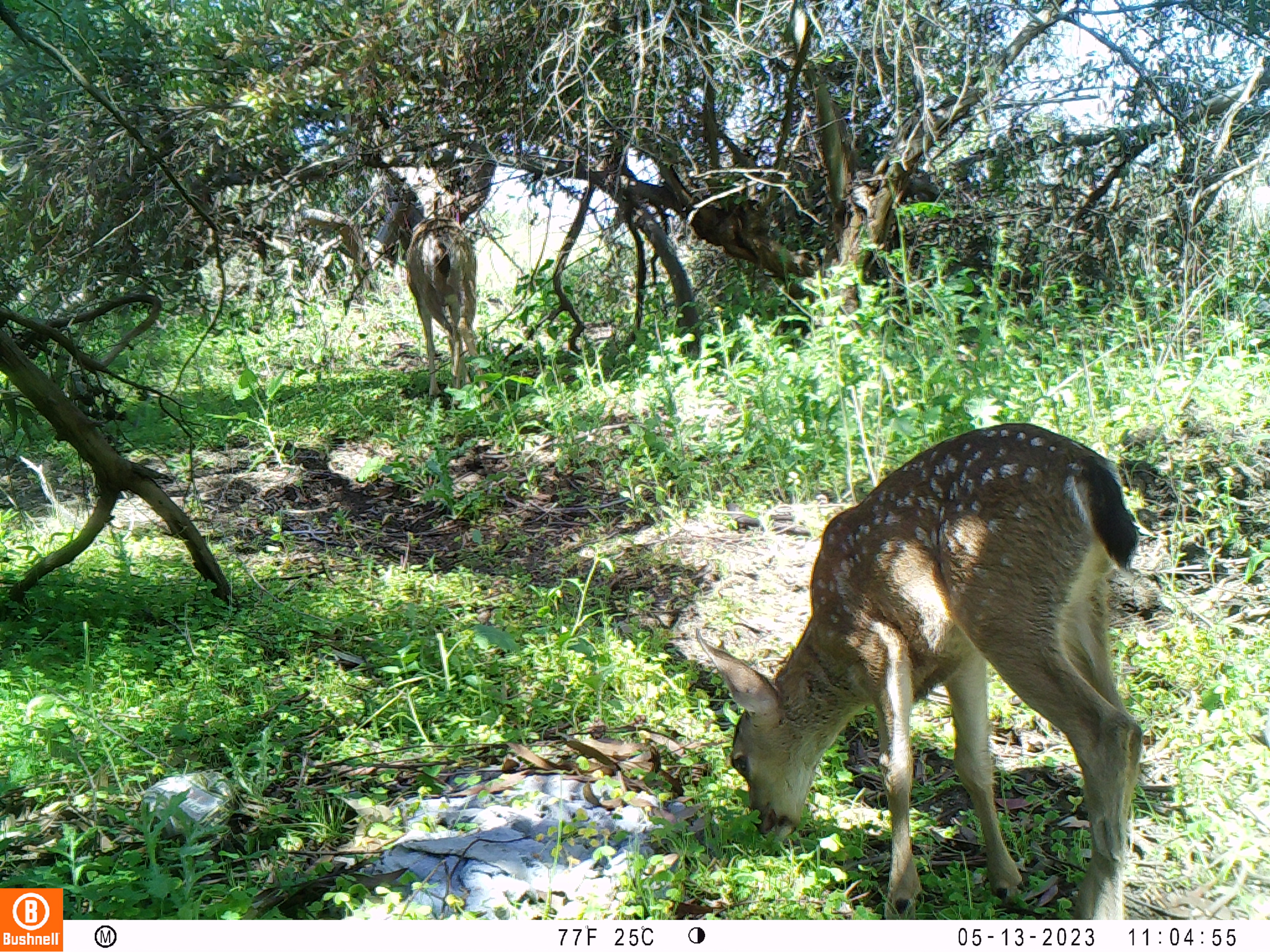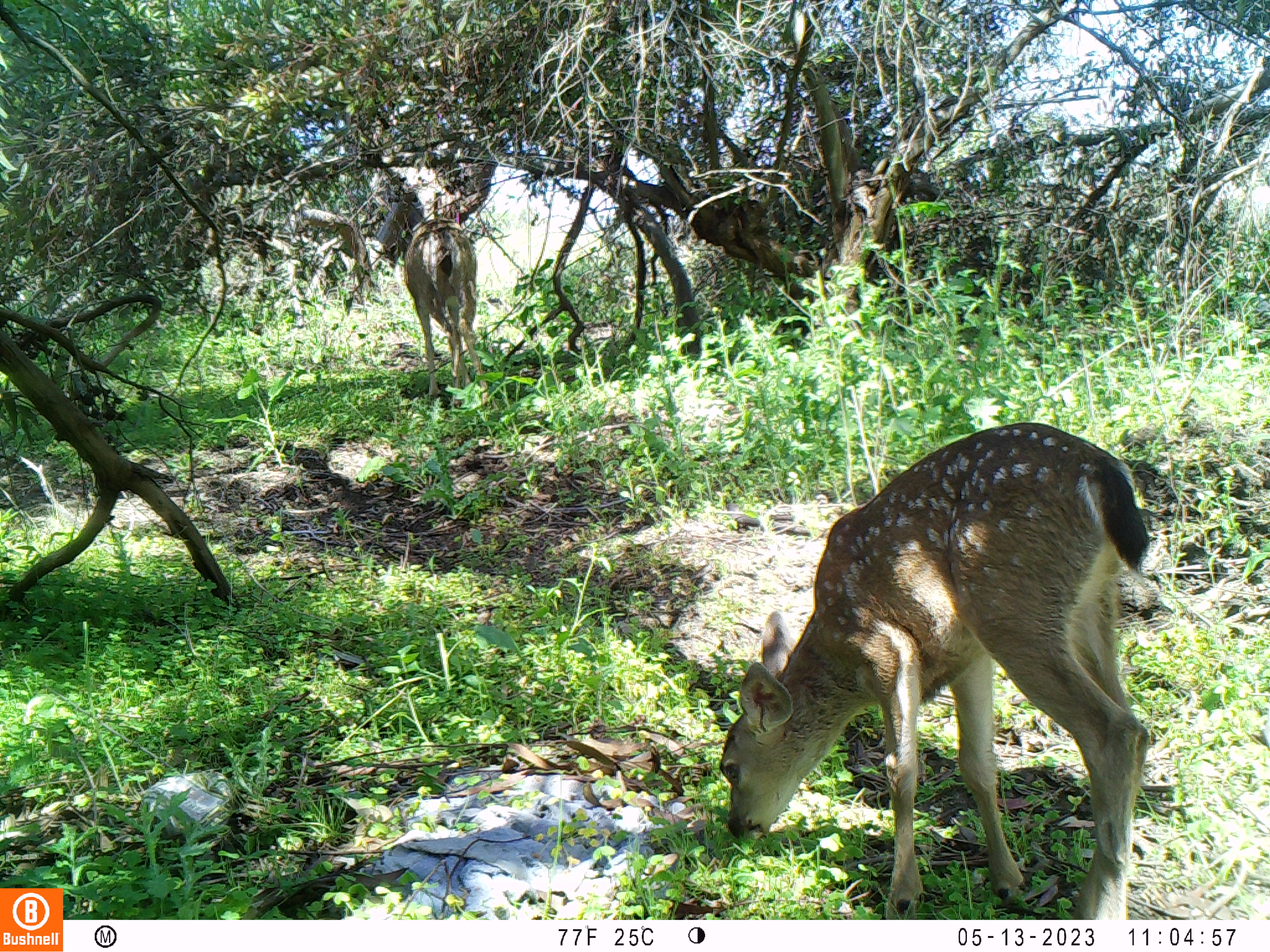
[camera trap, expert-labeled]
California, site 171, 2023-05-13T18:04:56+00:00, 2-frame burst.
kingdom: Animalia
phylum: Chordata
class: Mammalia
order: Artiodactyla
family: Cervidae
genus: Odocoileus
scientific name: Odocoileus hemionus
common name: mule deer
Mule deer (Odocoileus hemionus).